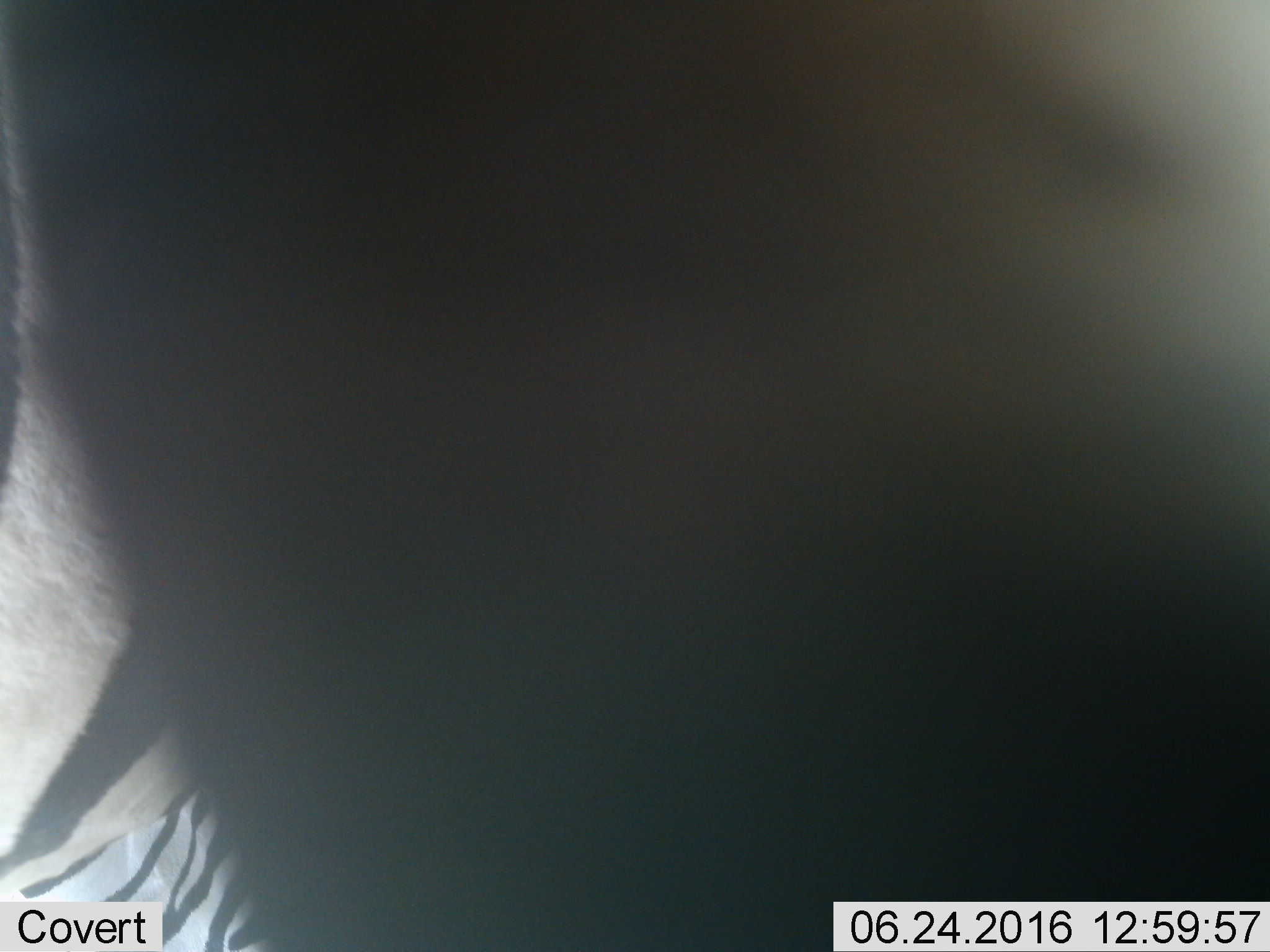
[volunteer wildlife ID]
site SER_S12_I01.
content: unidentified animal